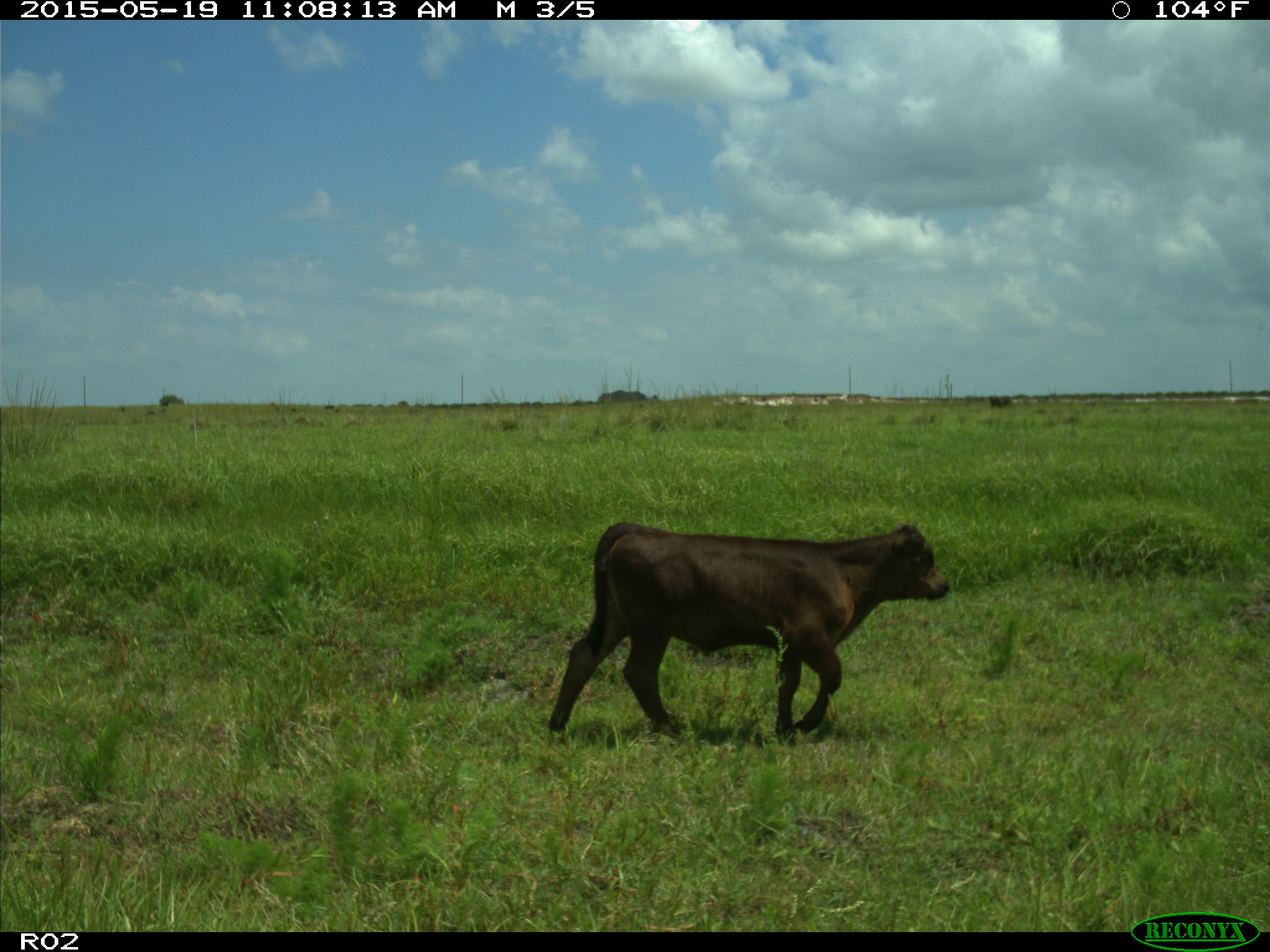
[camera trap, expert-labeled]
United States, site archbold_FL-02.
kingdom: Animalia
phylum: Chordata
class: Mammalia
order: Artiodactyla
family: Bovidae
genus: Bos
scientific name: Bos taurus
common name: domestic cow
Bos taurus (domestic cow).